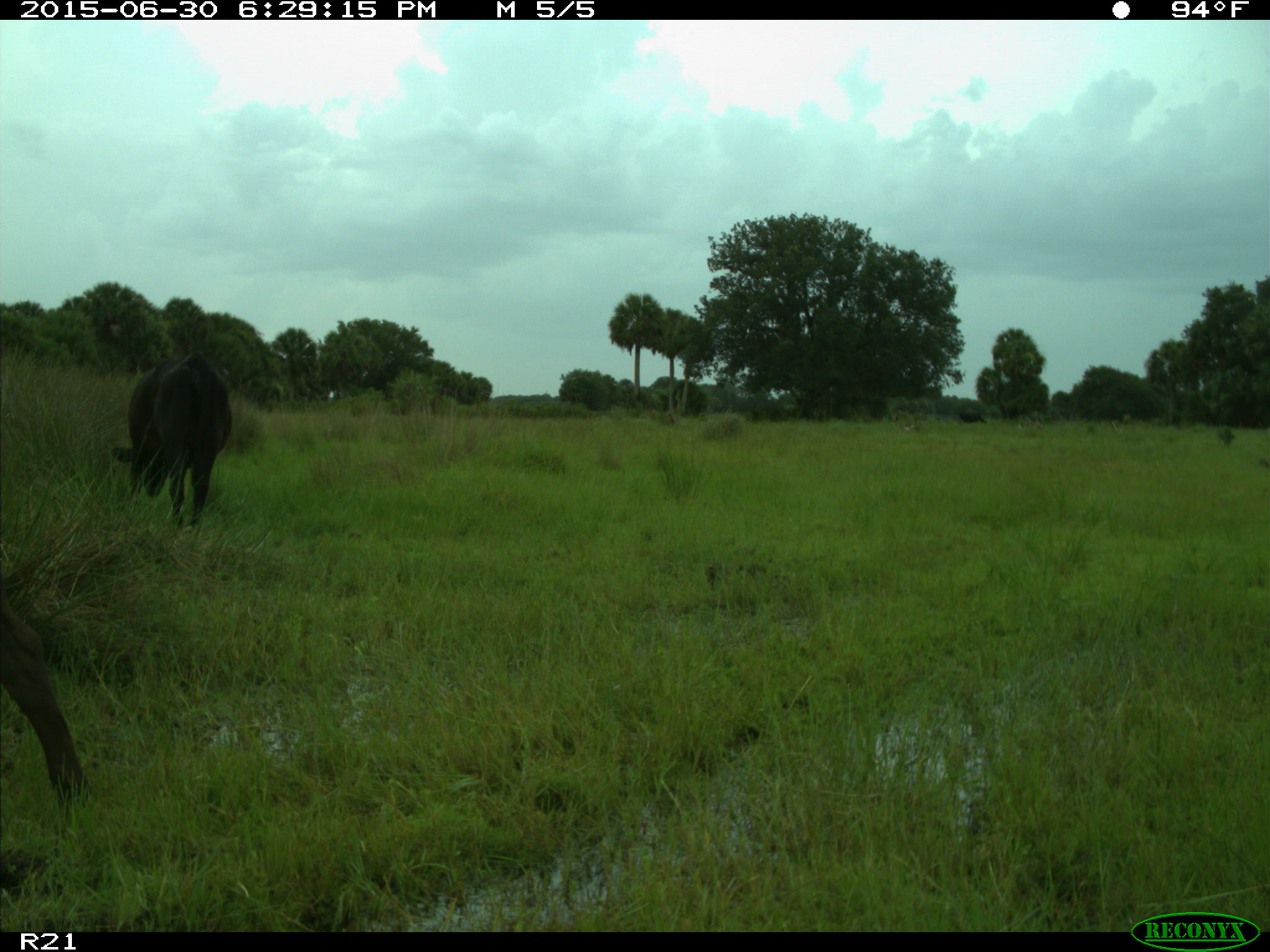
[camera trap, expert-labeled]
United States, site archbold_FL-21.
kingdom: Animalia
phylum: Chordata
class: Mammalia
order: Artiodactyla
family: Bovidae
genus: Bos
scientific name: Bos taurus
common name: domestic cow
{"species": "Bos taurus (domestic cow)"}